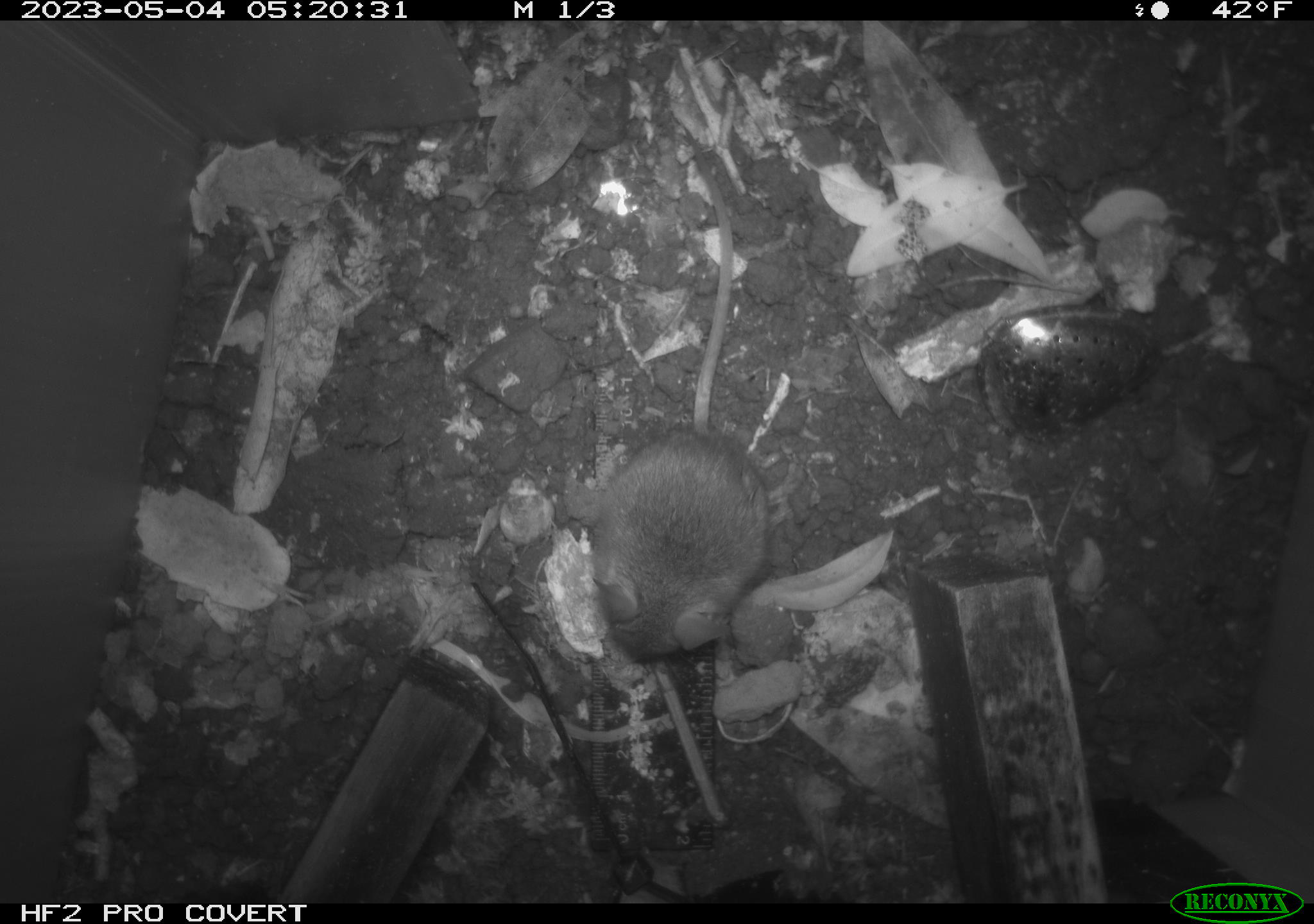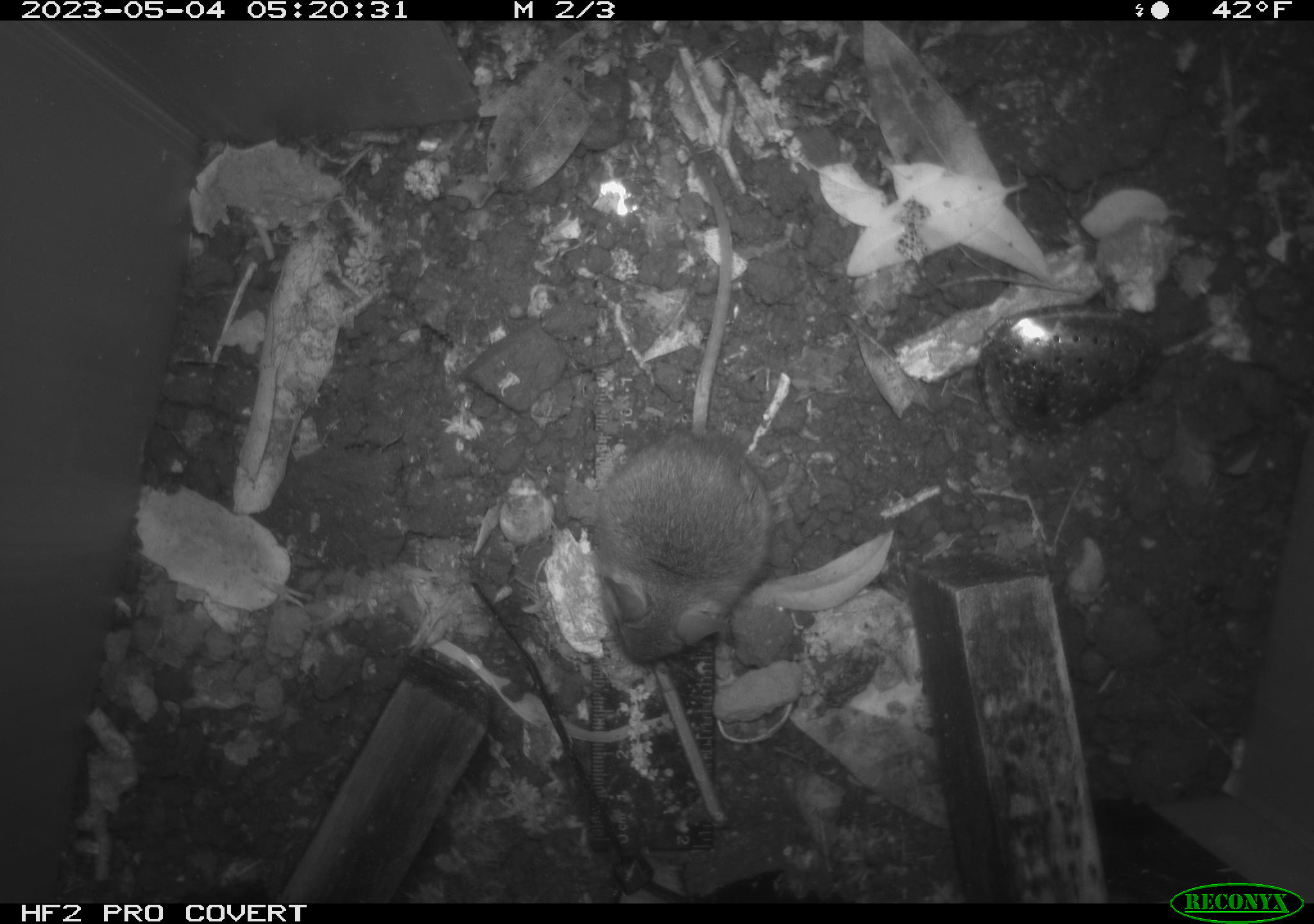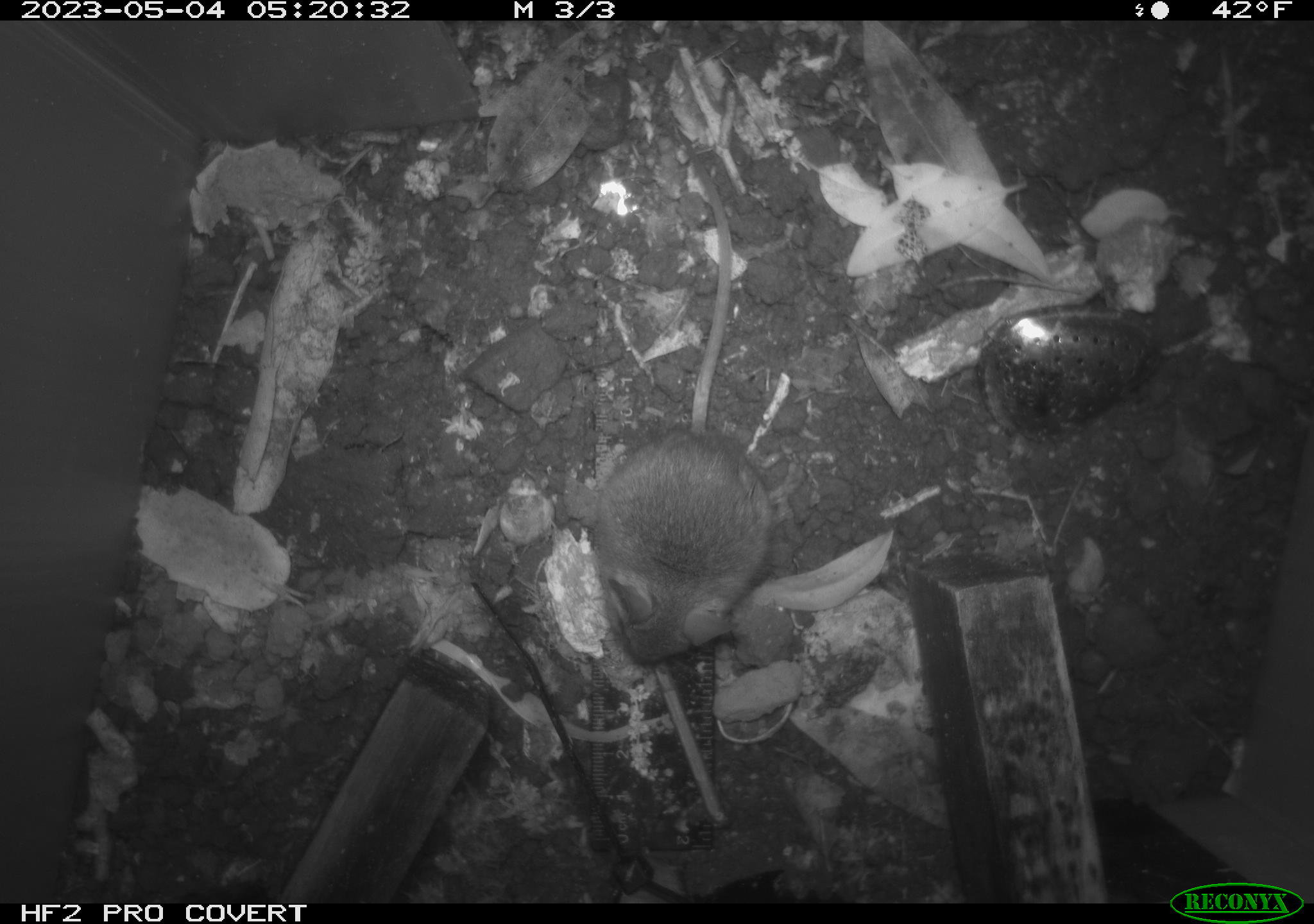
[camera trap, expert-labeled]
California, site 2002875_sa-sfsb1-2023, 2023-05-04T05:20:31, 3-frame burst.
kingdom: Animalia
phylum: Chordata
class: Mammalia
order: Rodentia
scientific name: Rodentia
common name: mouse species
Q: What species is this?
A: Mouse species (Rodentia).